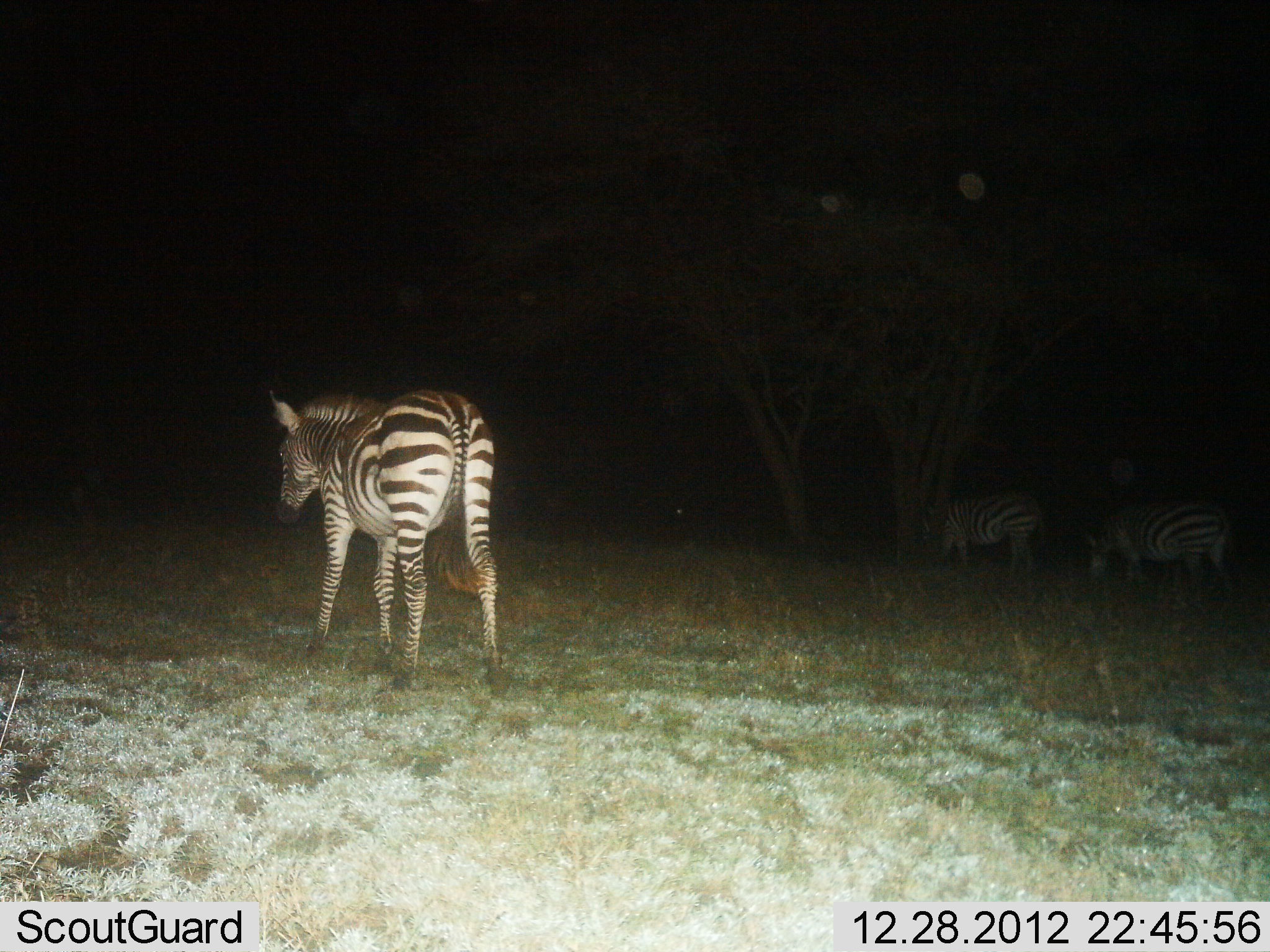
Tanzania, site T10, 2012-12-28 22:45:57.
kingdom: Animalia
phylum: Chordata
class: Mammalia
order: Perissodactyla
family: Equidae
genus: Equus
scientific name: Equus quagga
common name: plains zebra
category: zebra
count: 3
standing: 80%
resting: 0%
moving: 10%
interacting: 0%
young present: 0%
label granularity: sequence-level